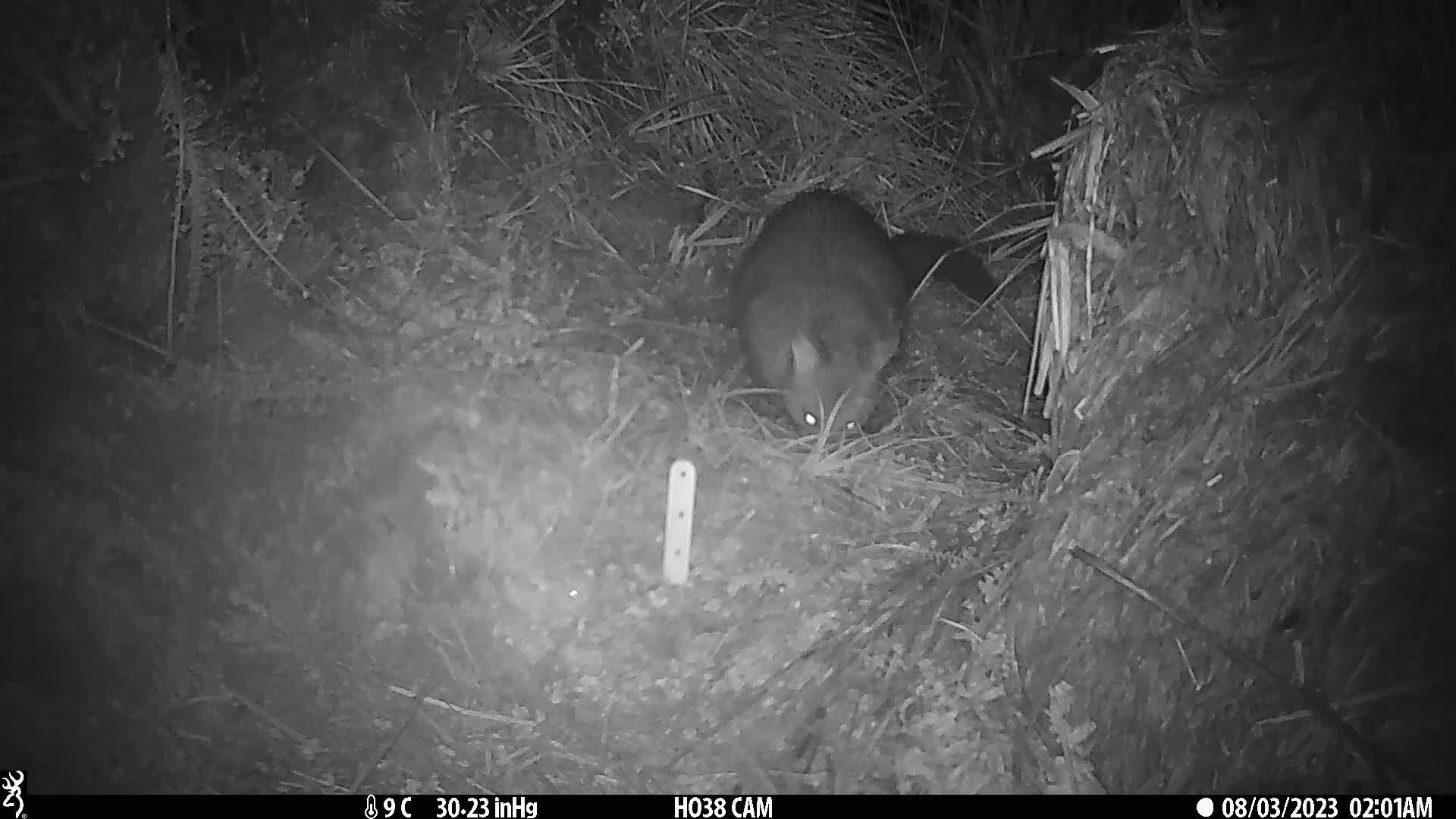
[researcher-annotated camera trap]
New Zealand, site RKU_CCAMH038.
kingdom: Animalia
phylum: Chordata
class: Mammalia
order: Diprotodontia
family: Phalangeridae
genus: Trichosurus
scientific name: Trichosurus vulpecula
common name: common brushtail possum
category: possum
Possum (common brushtail possum) (Trichosurus vulpecula).